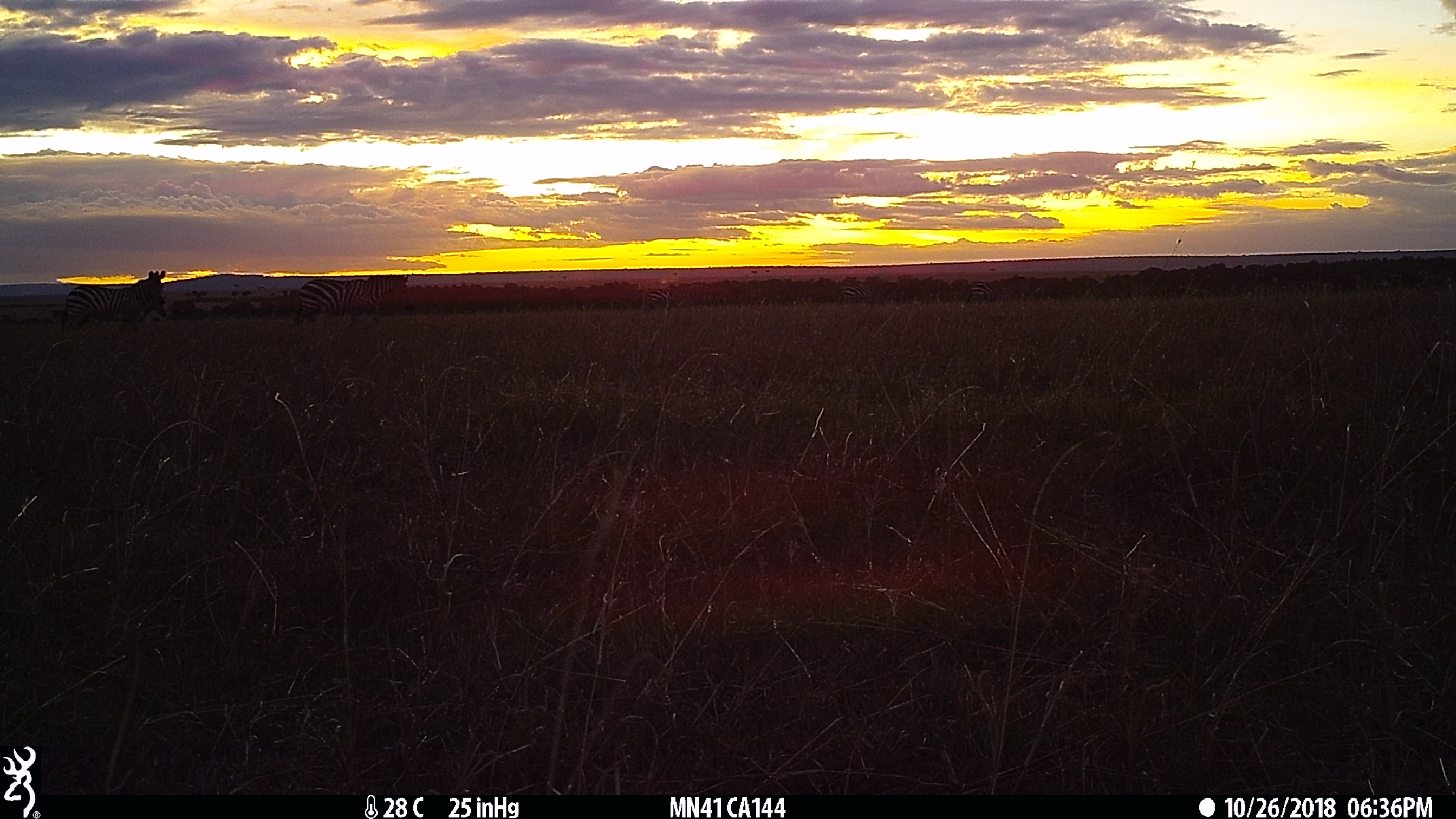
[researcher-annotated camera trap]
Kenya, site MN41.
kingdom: Animalia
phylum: Chordata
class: Mammalia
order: Perissodactyla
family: Equidae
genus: Equus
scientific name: Equus quagga burchellii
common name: burchell's zebra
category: zebra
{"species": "zebra (burchell's zebra) (Equus quagga burchellii)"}